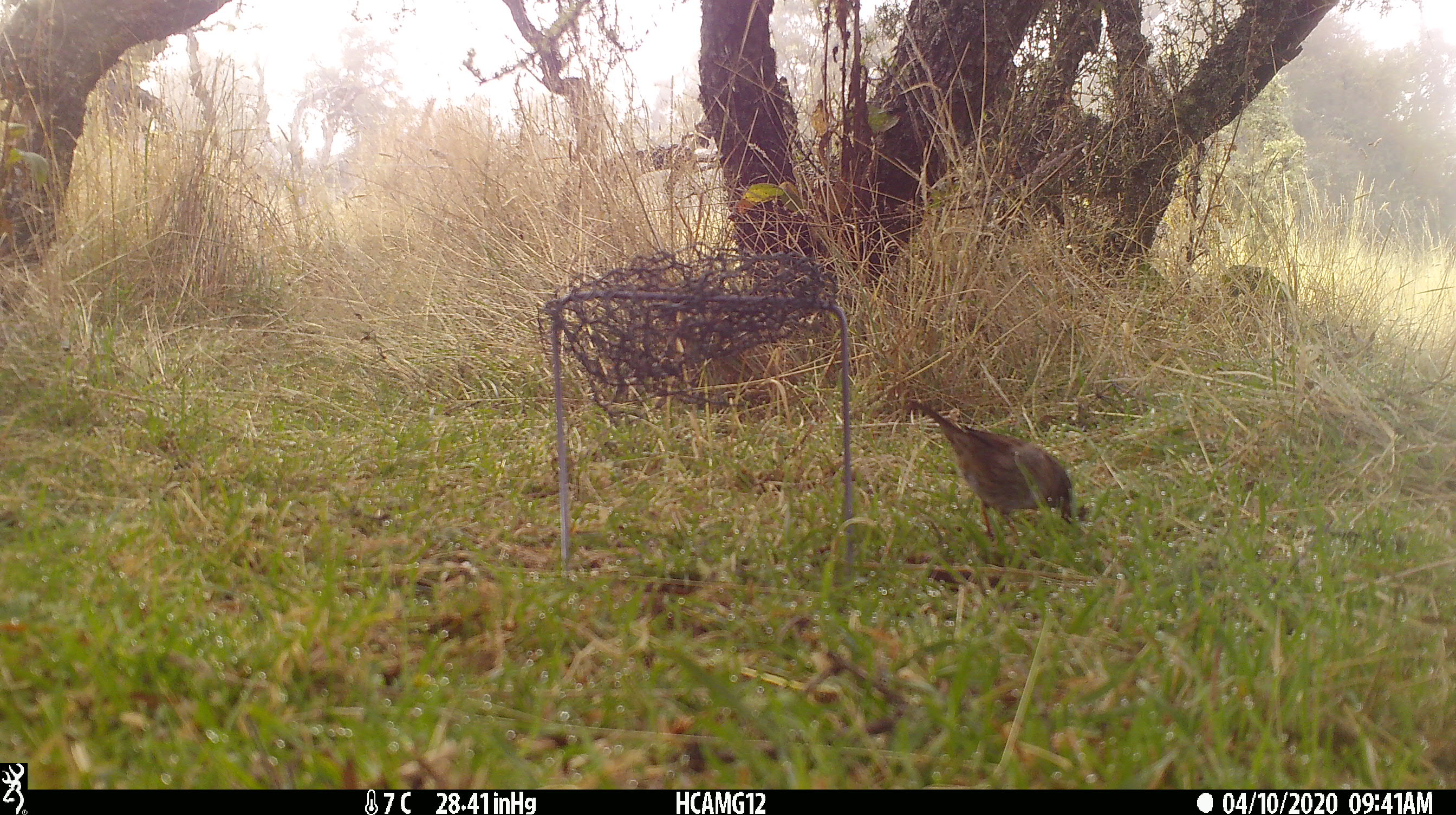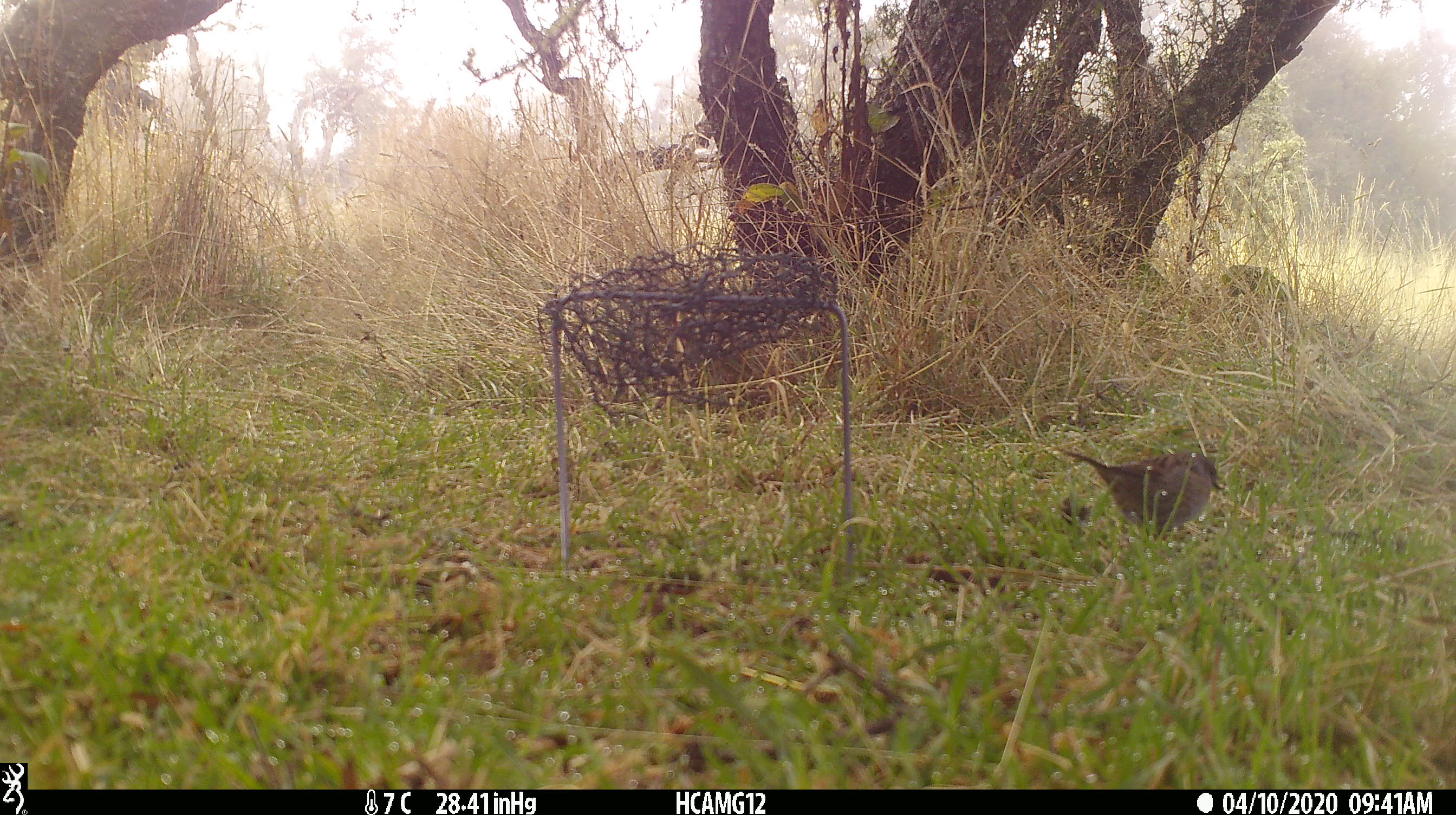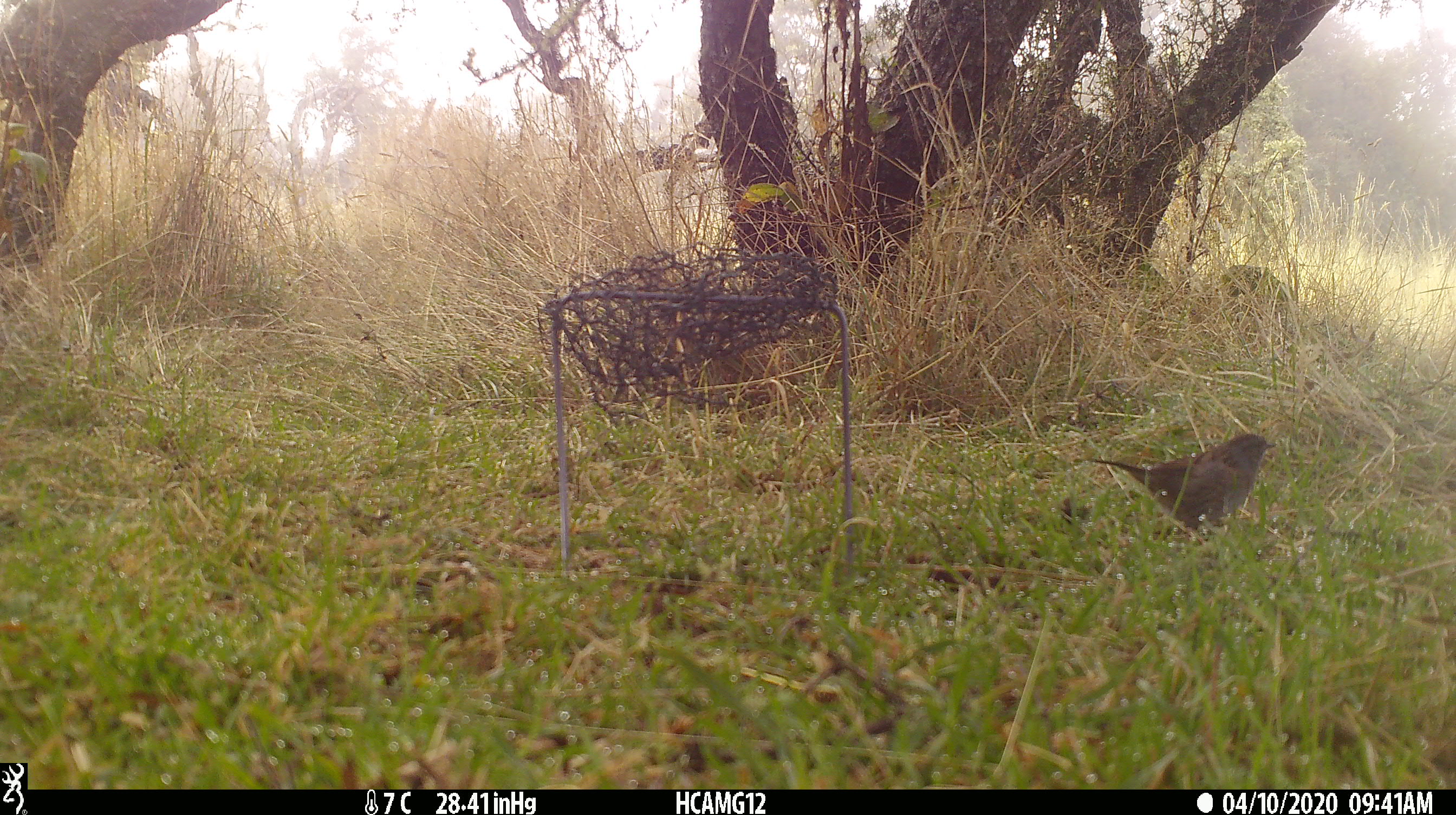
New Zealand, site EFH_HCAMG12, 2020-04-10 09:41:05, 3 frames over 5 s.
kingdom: Animalia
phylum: Chordata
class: Aves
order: Passeriformes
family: Prunellidae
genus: Prunella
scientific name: Prunella modularis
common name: dunnock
Dunnock (Prunella modularis).